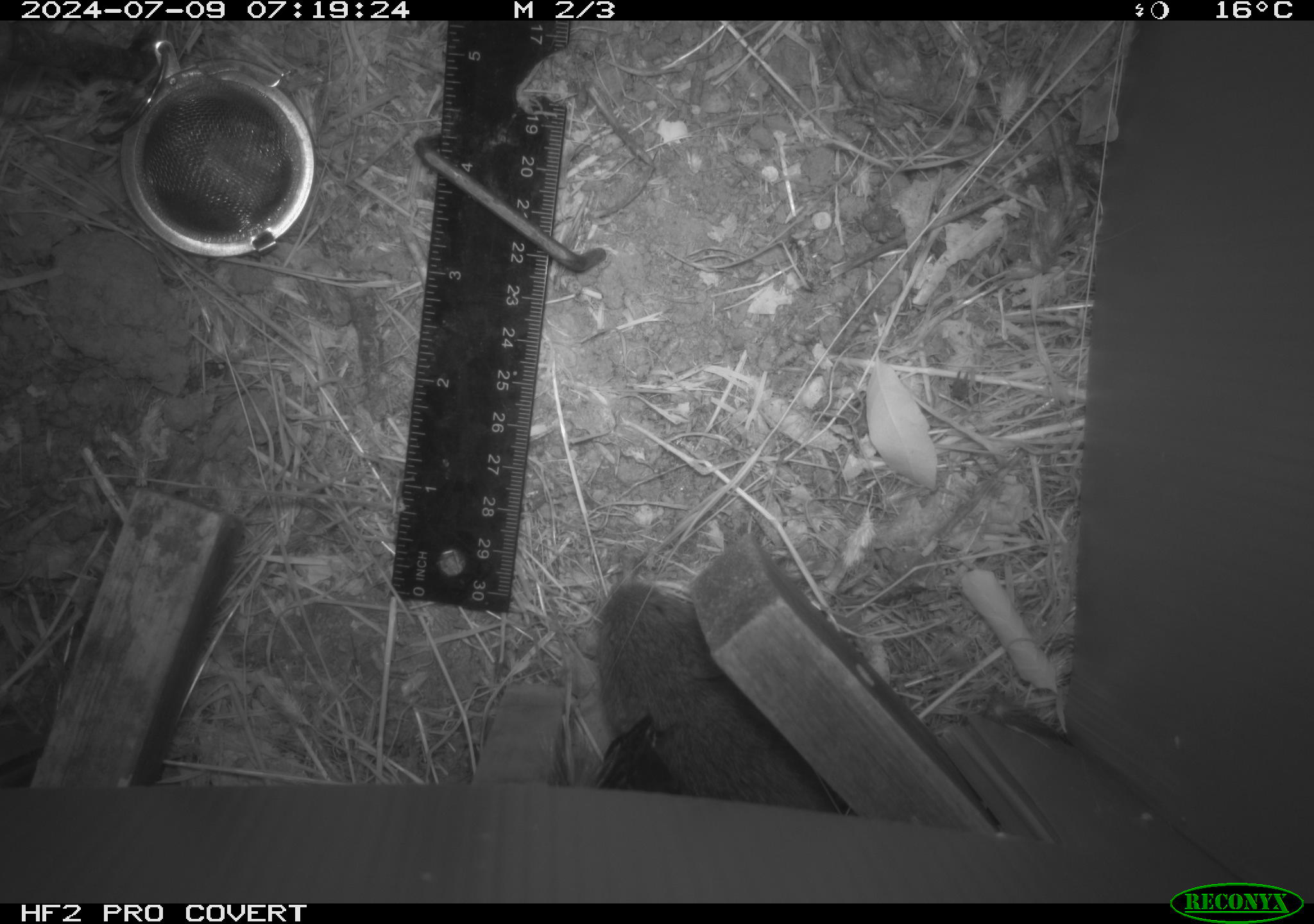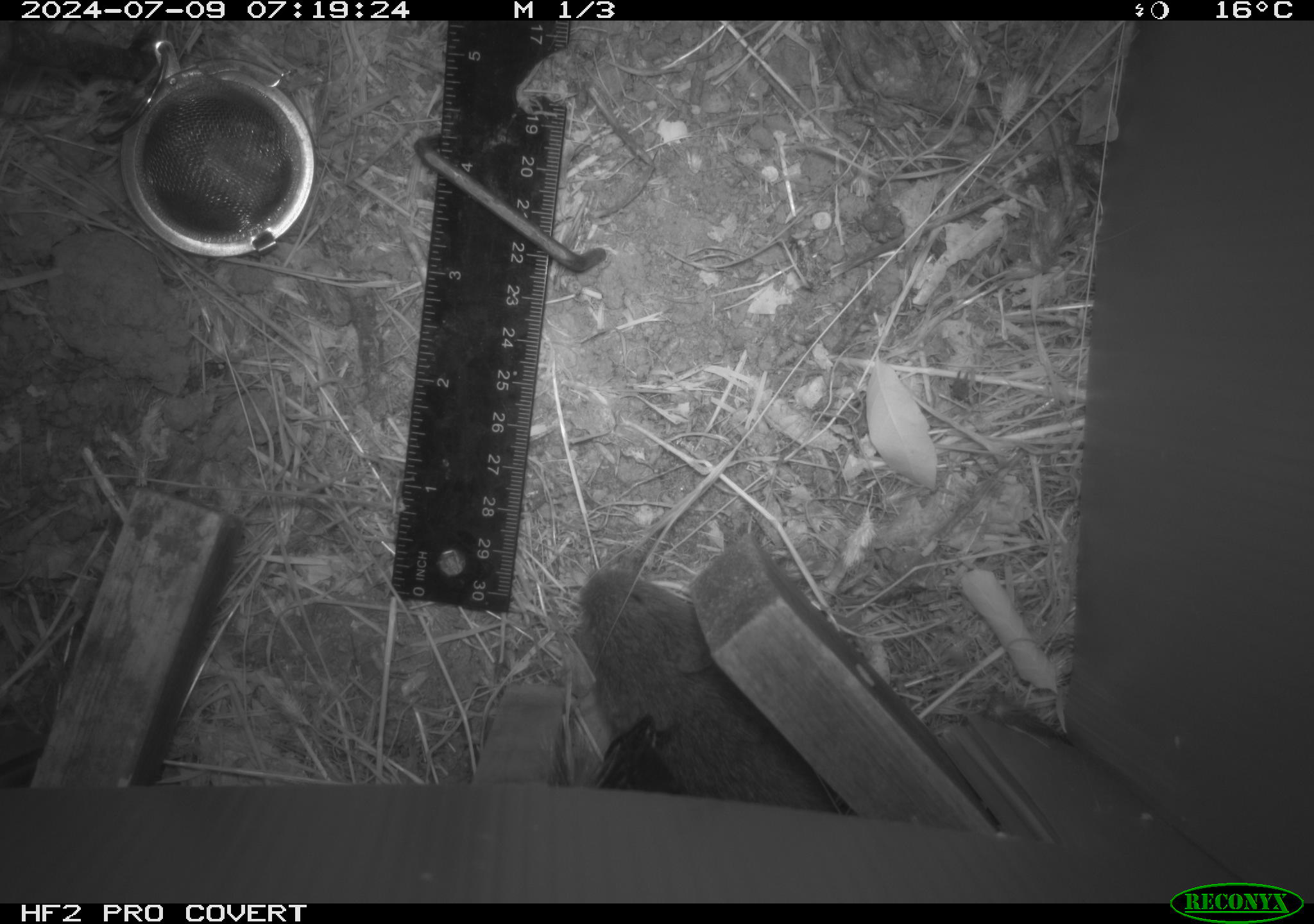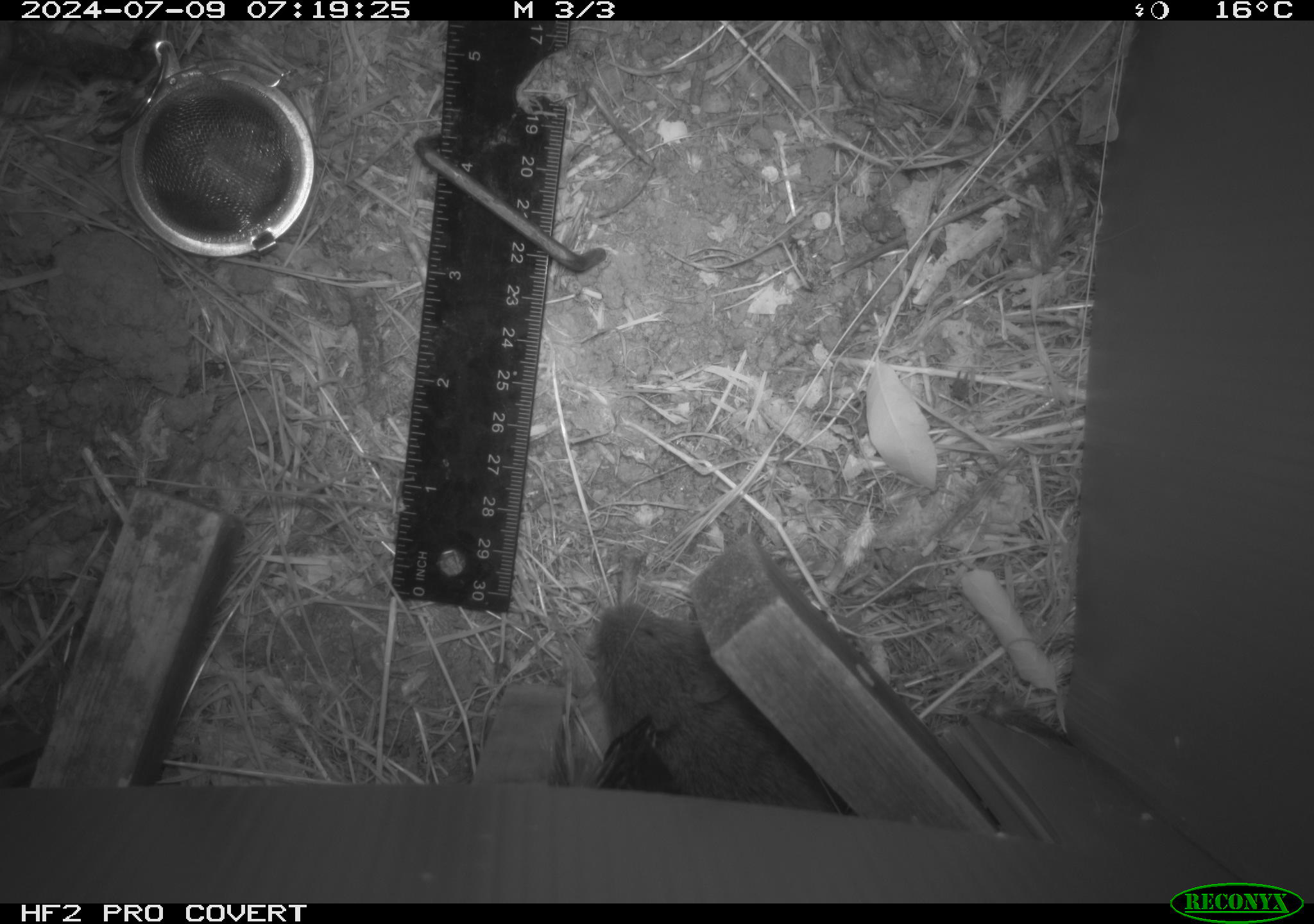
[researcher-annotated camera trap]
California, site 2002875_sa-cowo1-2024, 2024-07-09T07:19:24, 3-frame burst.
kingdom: Animalia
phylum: Chordata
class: Mammalia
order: Rodentia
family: Cricetidae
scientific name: Arvicolinae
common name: voles, lemmings, and muskrats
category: arvicolinae subfamily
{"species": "arvicolinae subfamily (voles, lemmings, and muskrats) (Arvicolinae)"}